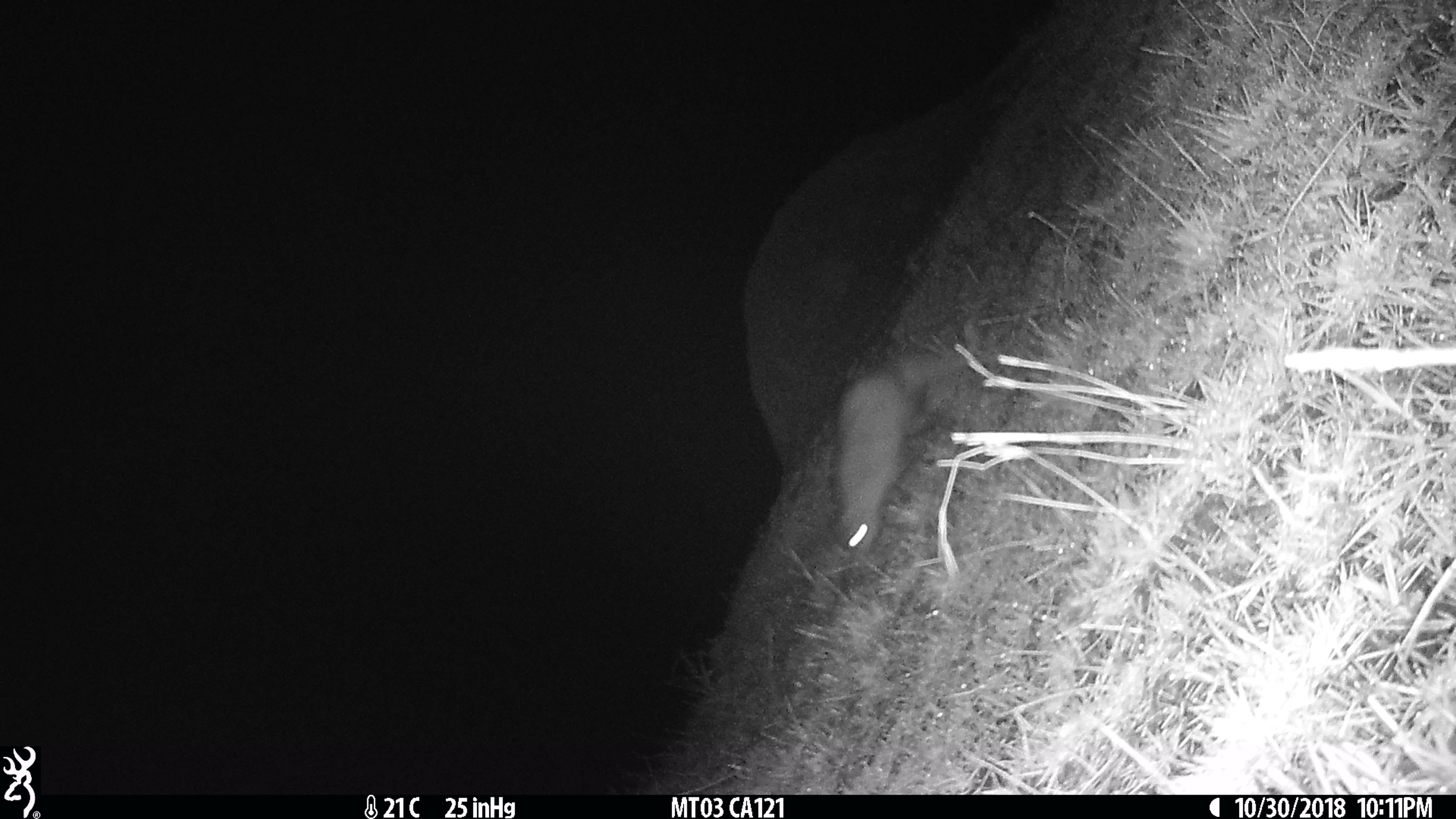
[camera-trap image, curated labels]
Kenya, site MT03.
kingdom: Animalia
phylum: Chordata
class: Mammalia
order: Carnivora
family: Herpestidae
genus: Ichneumia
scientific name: Ichneumia albicauda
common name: white-tailed mongoose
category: mongoose white tailed